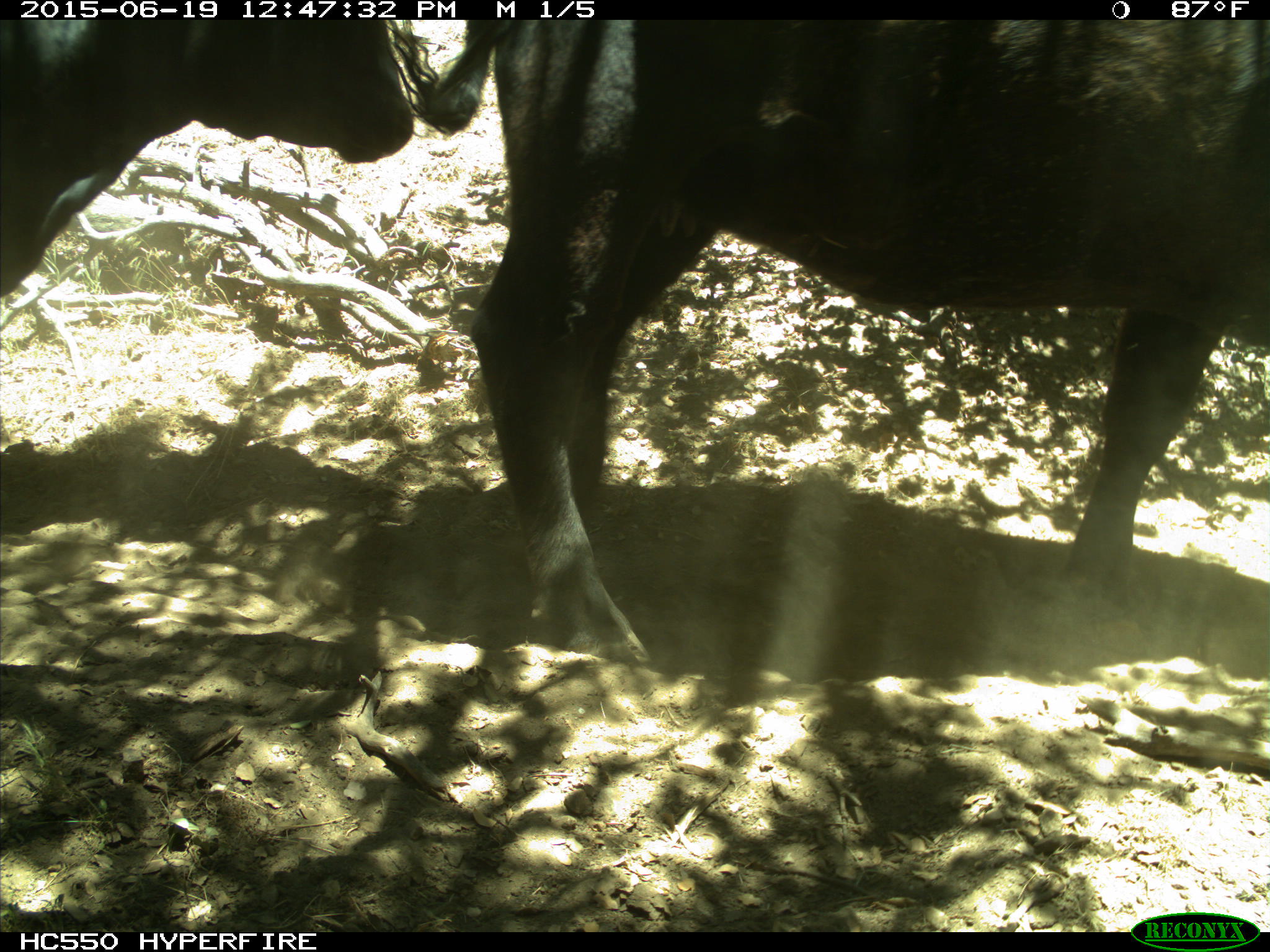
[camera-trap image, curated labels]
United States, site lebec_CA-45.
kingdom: Animalia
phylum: Chordata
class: Mammalia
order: Artiodactyla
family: Bovidae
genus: Bos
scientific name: Bos taurus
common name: domestic cow